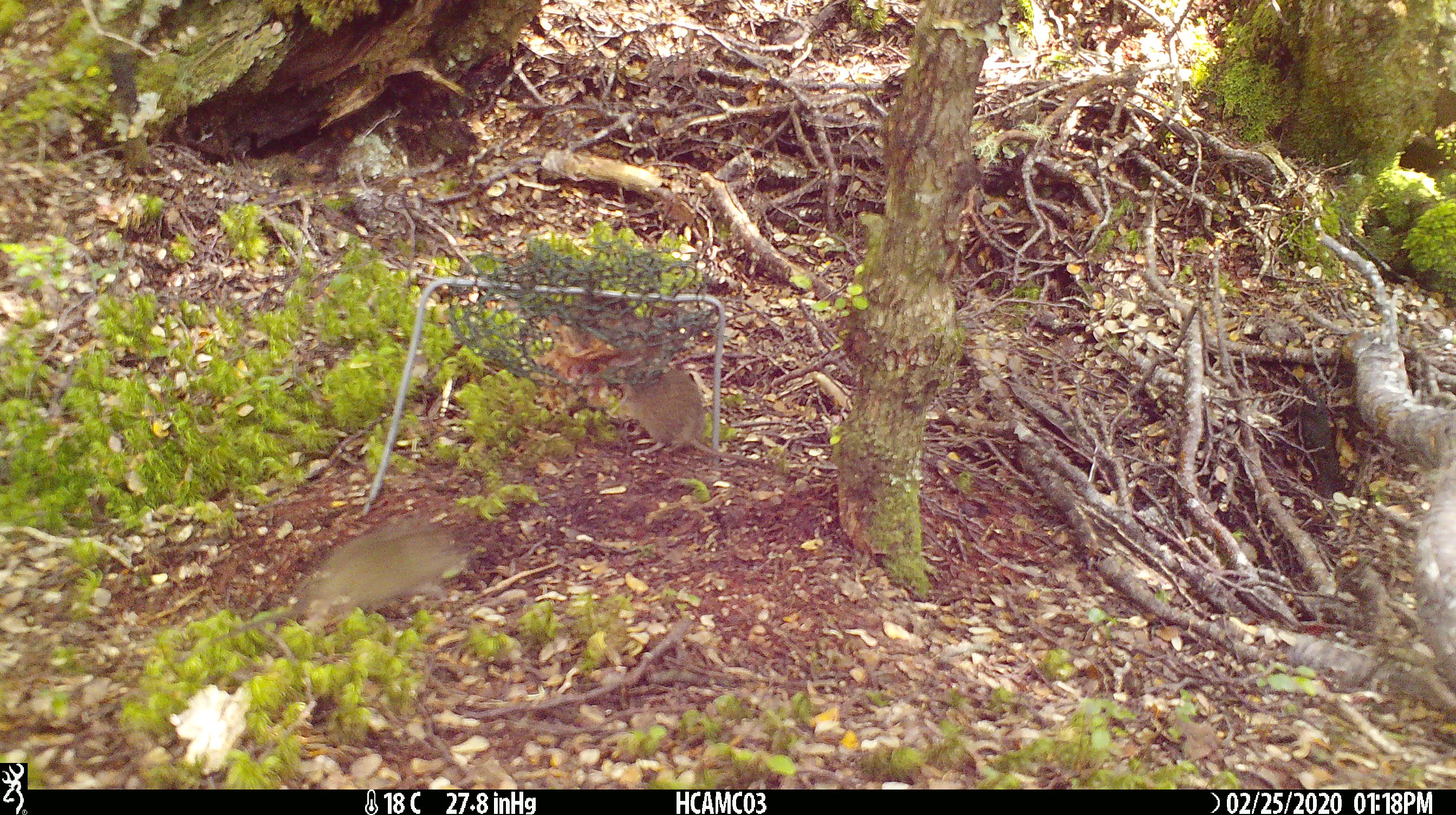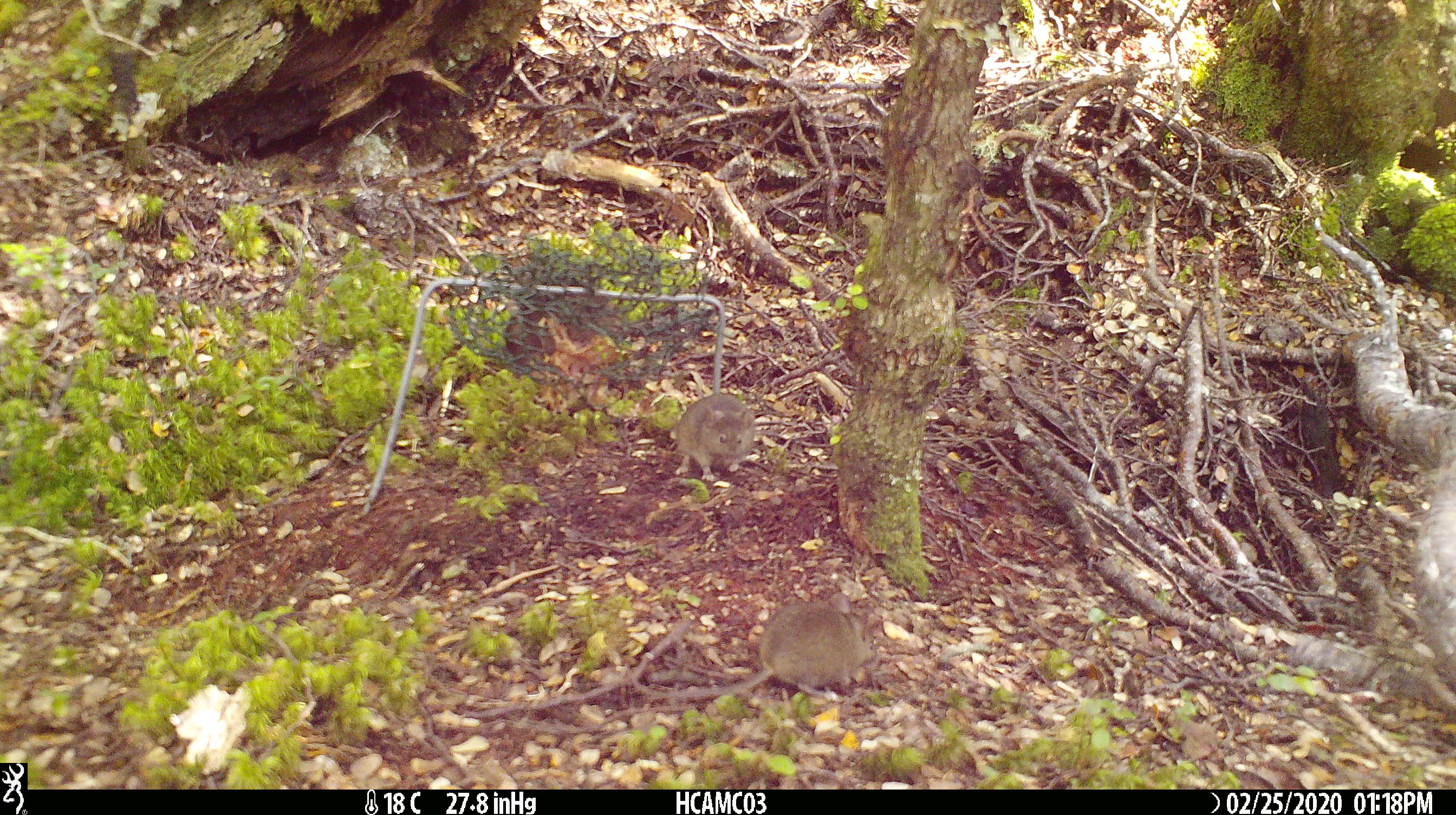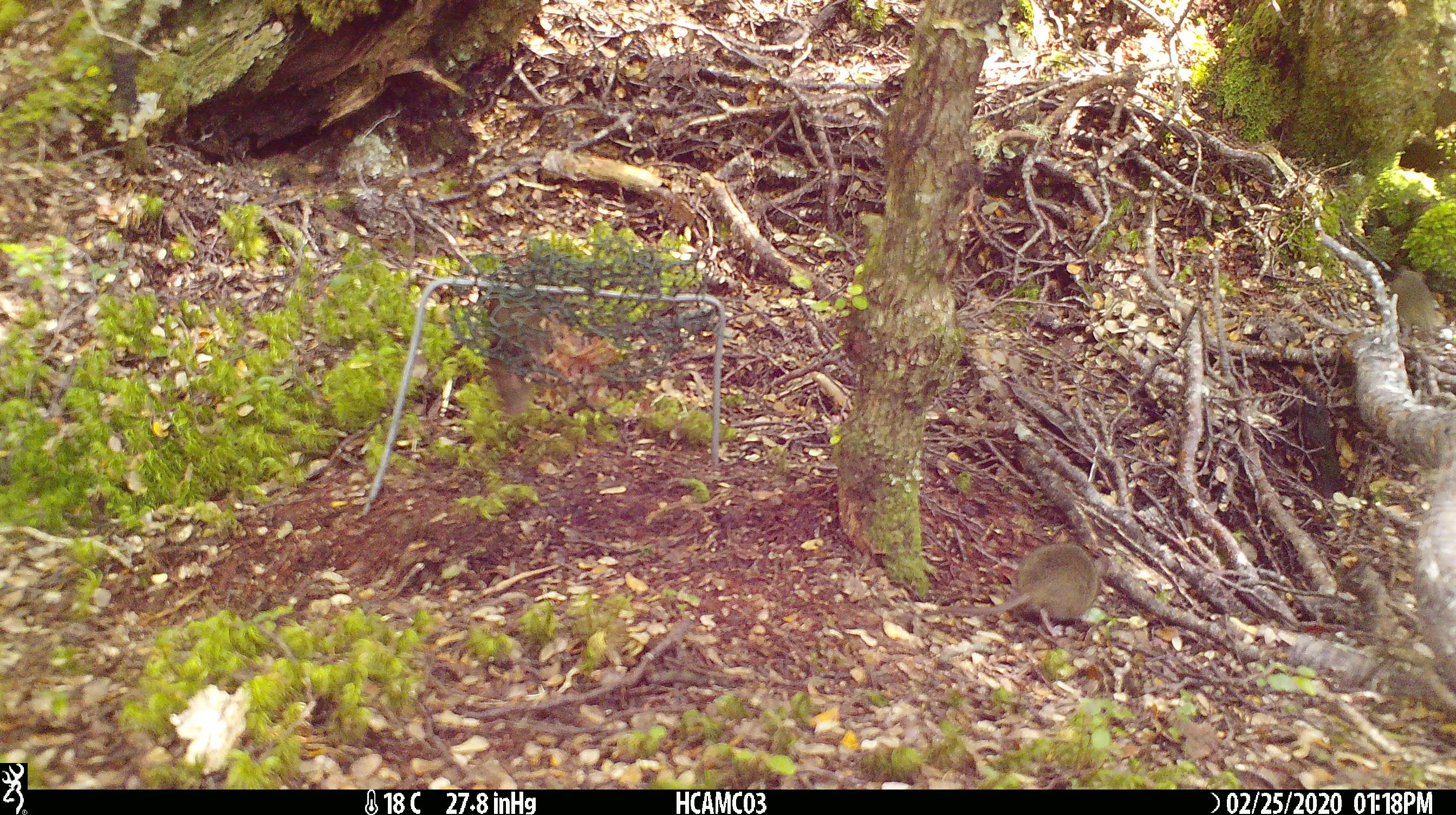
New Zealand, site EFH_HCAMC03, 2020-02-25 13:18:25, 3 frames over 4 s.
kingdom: Animalia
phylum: Chordata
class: Mammalia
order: Rodentia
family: Muridae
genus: Mus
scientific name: Mus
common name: mouse